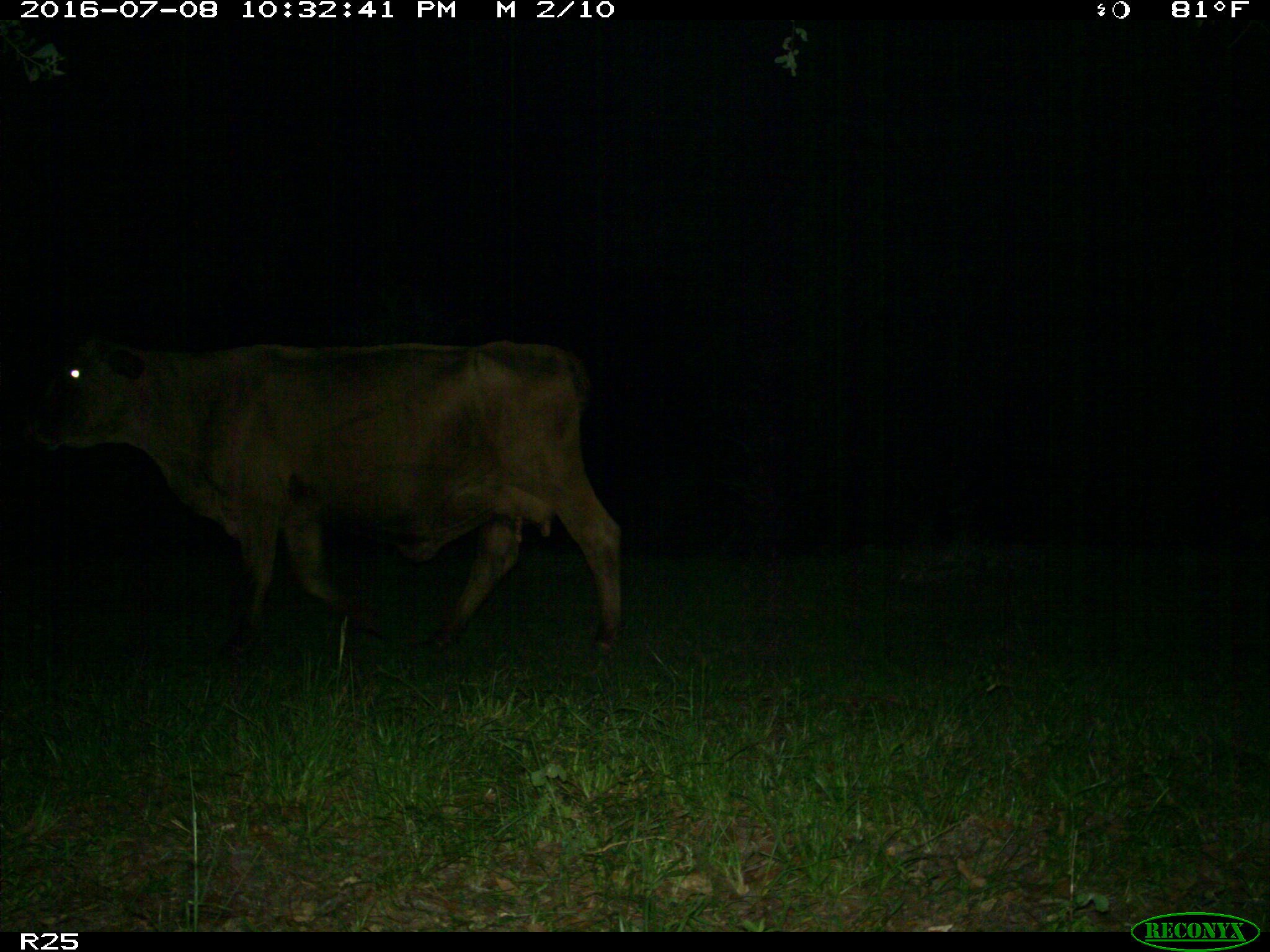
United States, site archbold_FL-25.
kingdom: Animalia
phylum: Chordata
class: Mammalia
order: Artiodactyla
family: Bovidae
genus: Bos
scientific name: Bos taurus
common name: domestic cow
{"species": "Bos taurus (domestic cow)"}